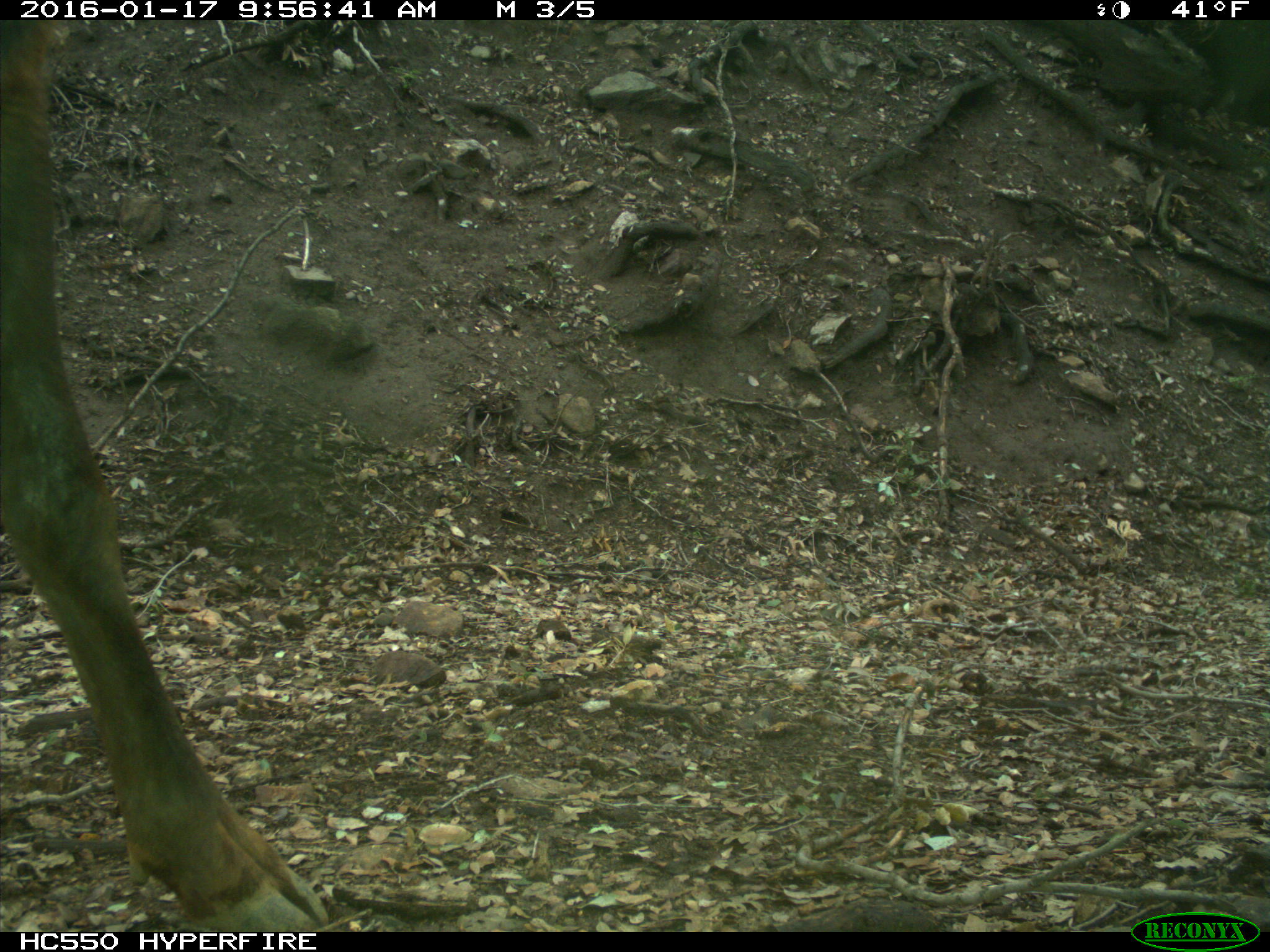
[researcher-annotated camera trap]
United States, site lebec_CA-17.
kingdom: Animalia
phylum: Chordata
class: Mammalia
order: Artiodactyla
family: Cervidae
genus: Cervus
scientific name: Cervus canadensis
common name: elk